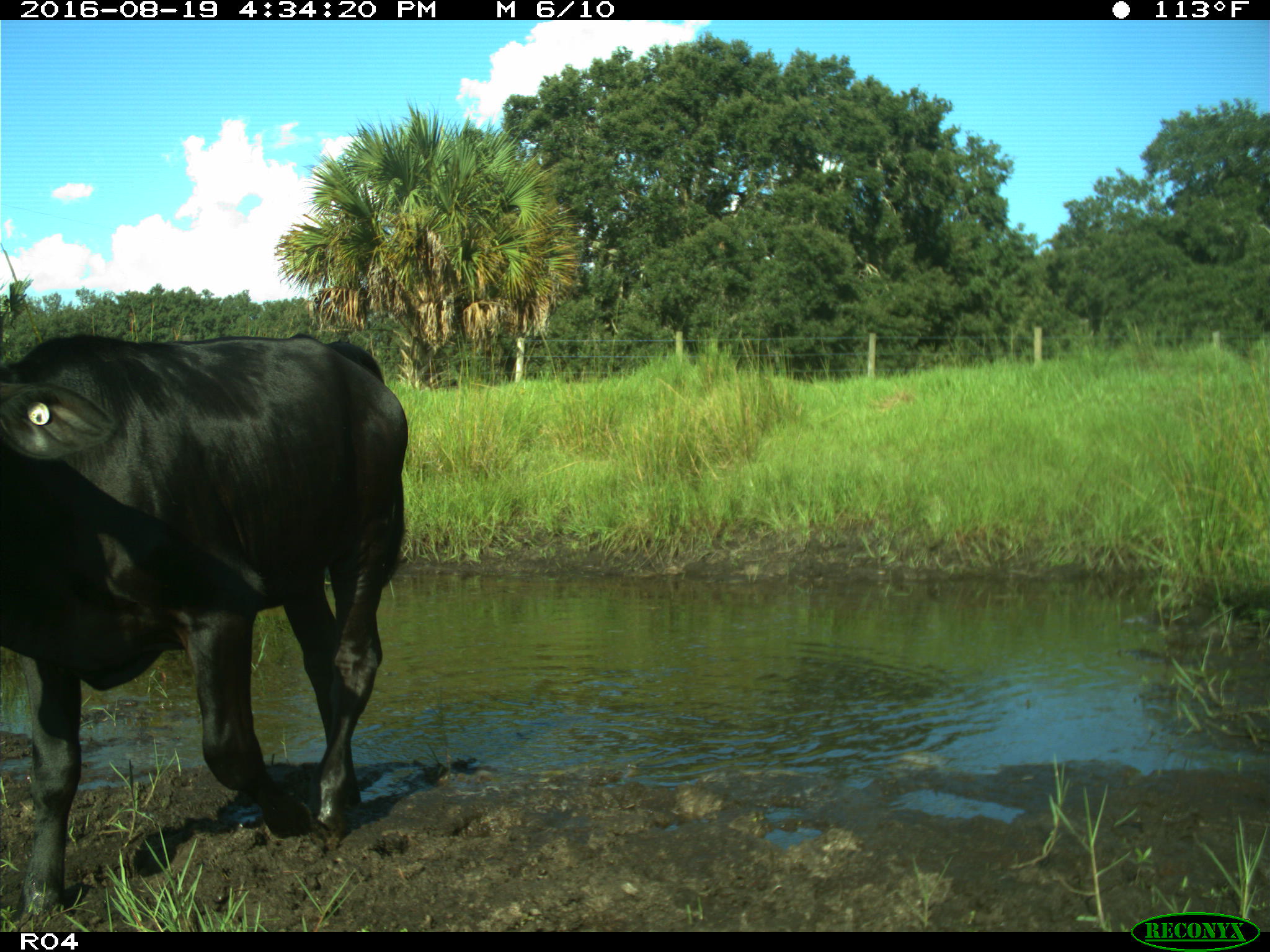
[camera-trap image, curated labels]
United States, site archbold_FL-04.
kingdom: Animalia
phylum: Chordata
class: Mammalia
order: Artiodactyla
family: Bovidae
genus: Bos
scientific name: Bos taurus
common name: domestic cow